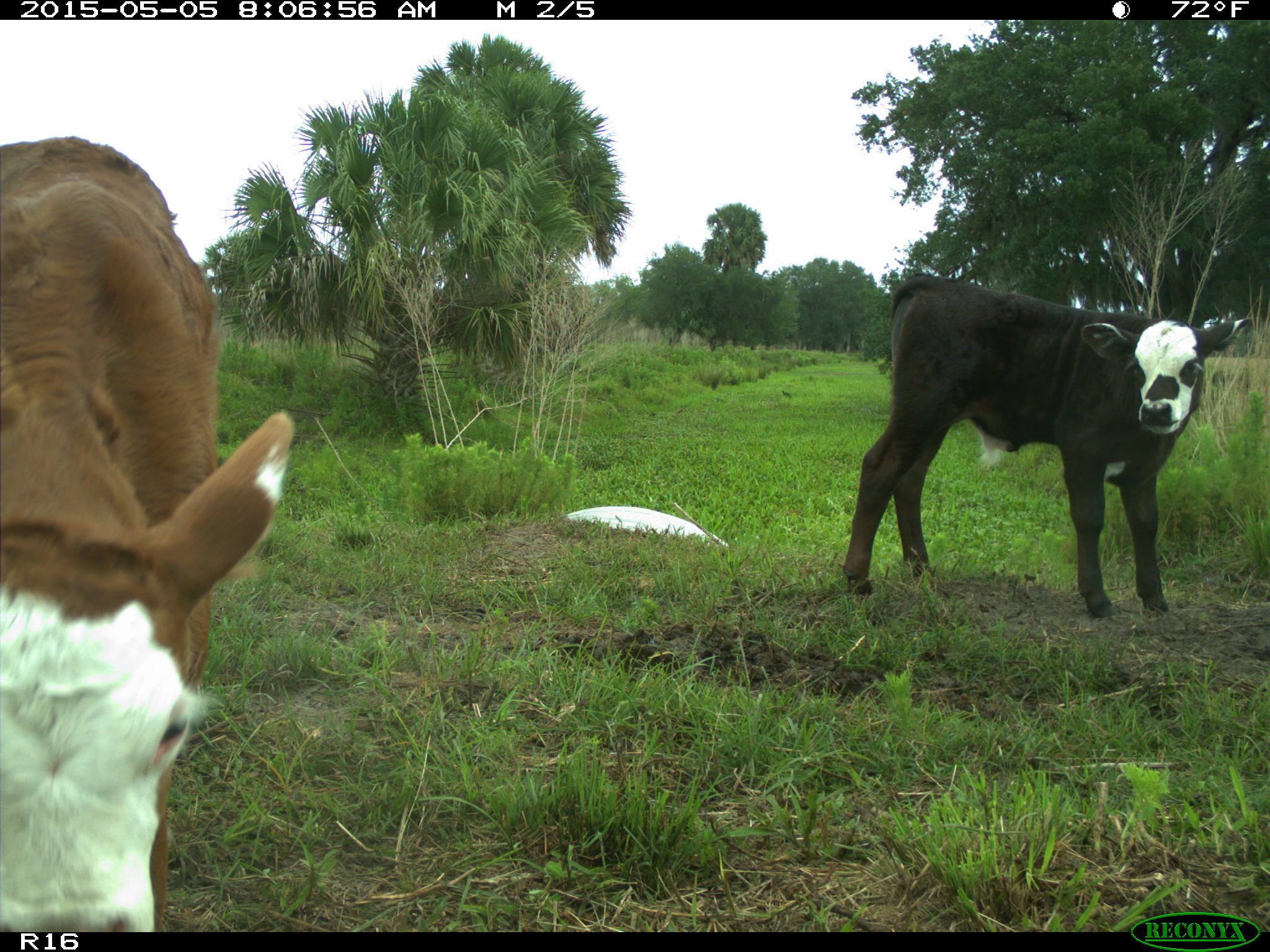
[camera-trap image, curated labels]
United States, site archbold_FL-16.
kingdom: Animalia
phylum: Chordata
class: Mammalia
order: Artiodactyla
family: Bovidae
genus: Bos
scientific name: Bos taurus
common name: domestic cow